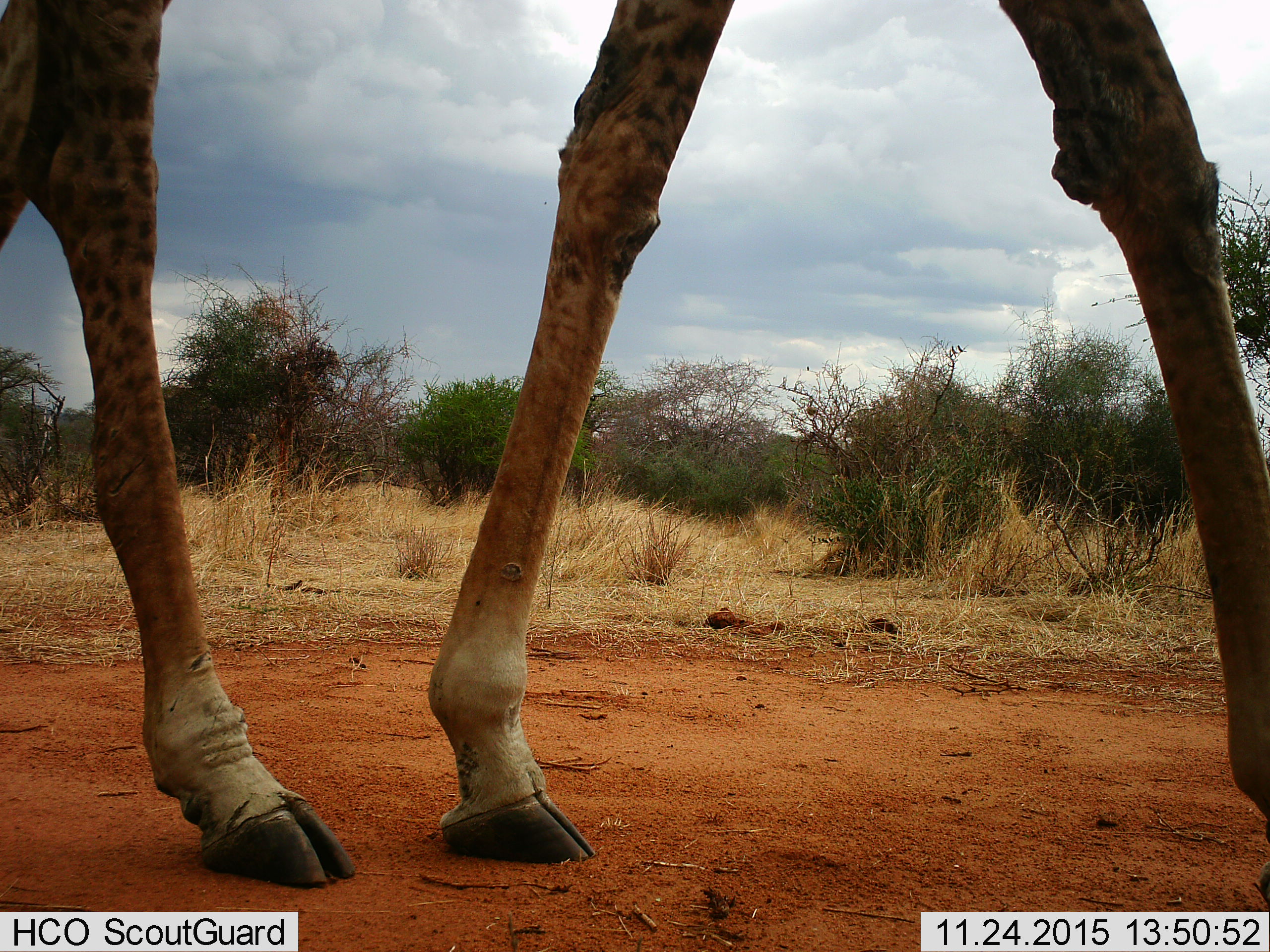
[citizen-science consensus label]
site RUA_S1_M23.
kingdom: Animalia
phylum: Chordata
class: Mammalia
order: Artiodactyla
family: Giraffidae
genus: Giraffa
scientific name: Giraffa camelopardalis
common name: giraffe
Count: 1.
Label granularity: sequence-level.